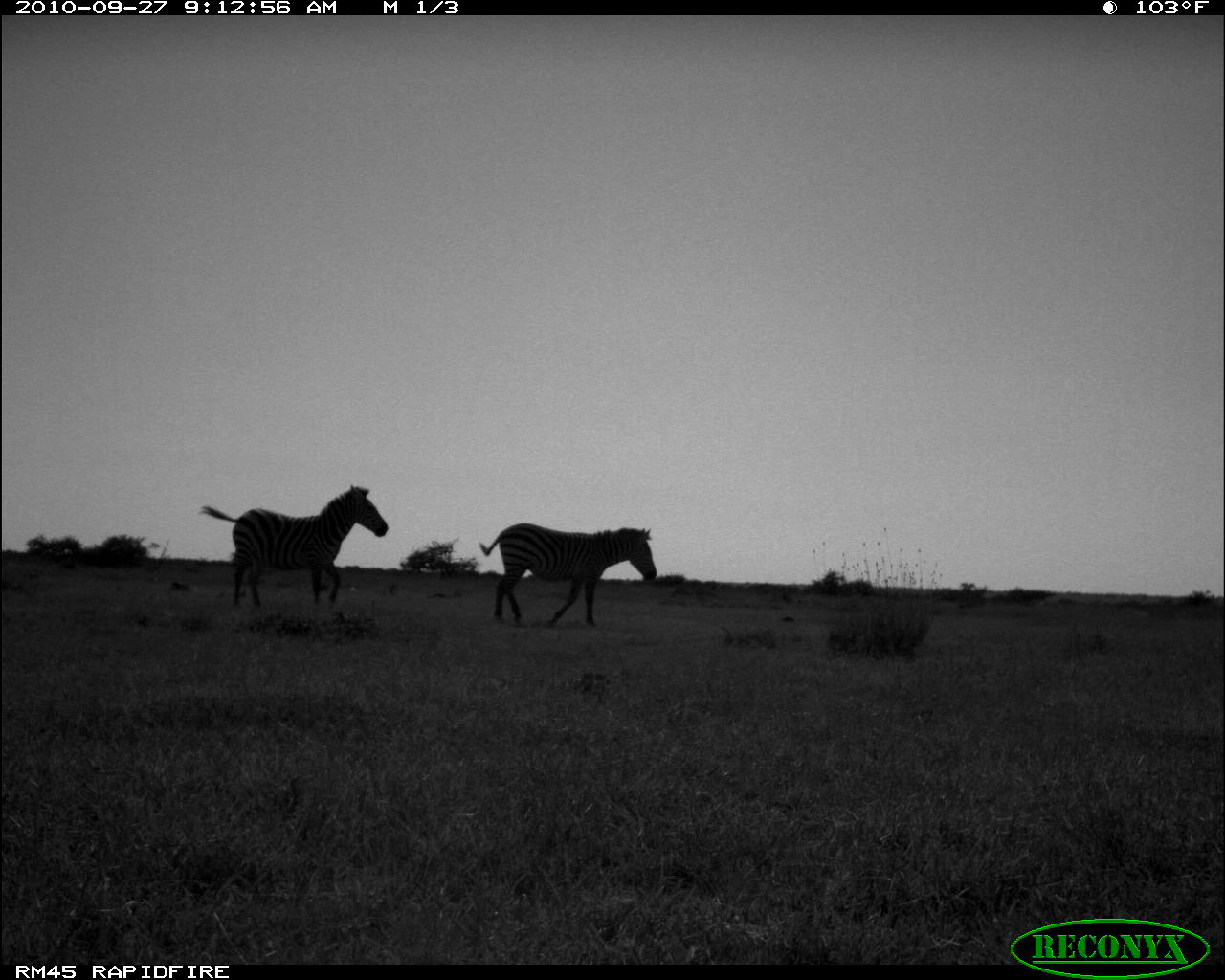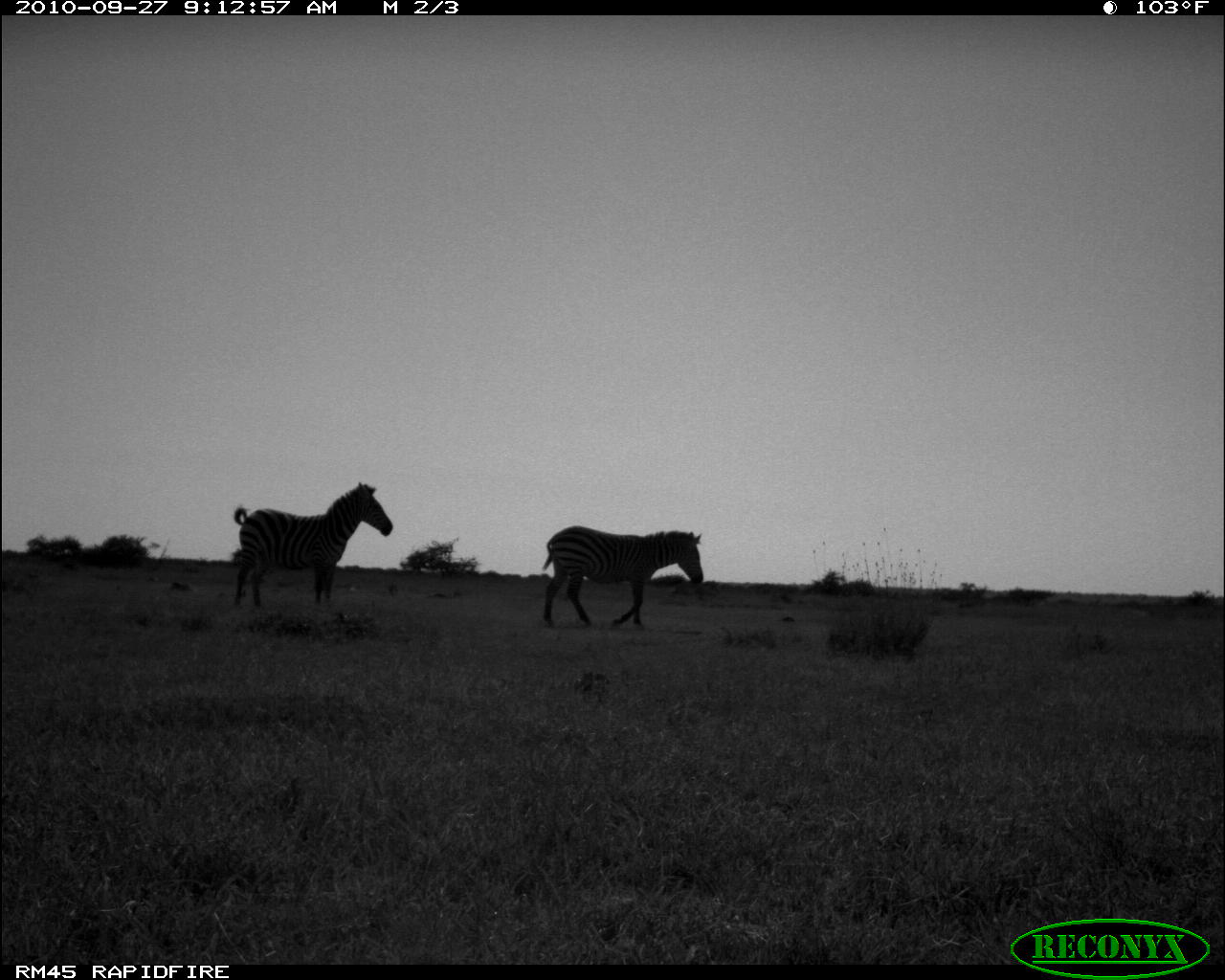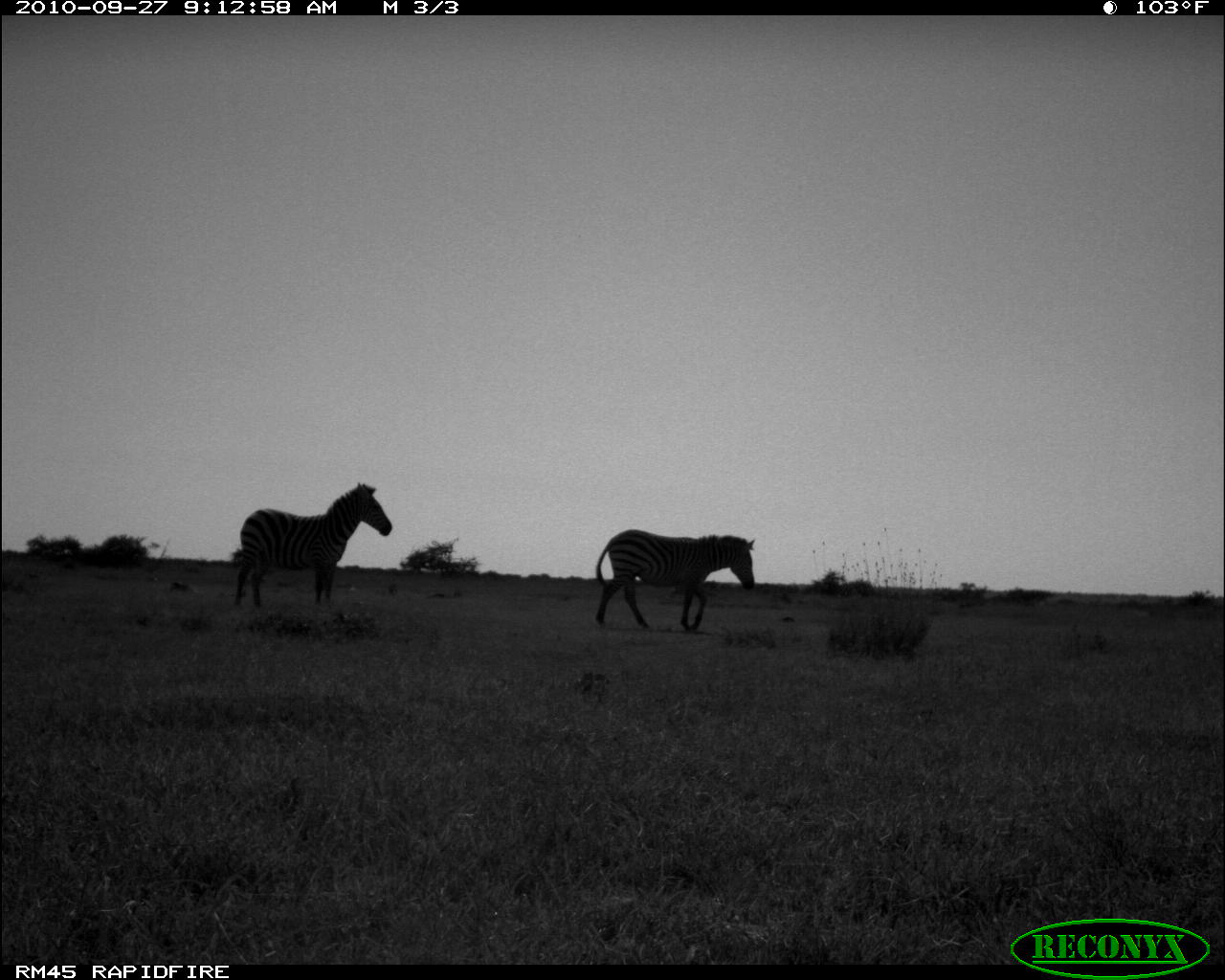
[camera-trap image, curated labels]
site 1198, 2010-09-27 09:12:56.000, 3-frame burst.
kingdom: Animalia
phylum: Chordata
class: Mammalia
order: Perissodactyla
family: Equidae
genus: Equus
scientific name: Equus quagga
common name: plains zebra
Equus quagga (plains zebra), count 2.